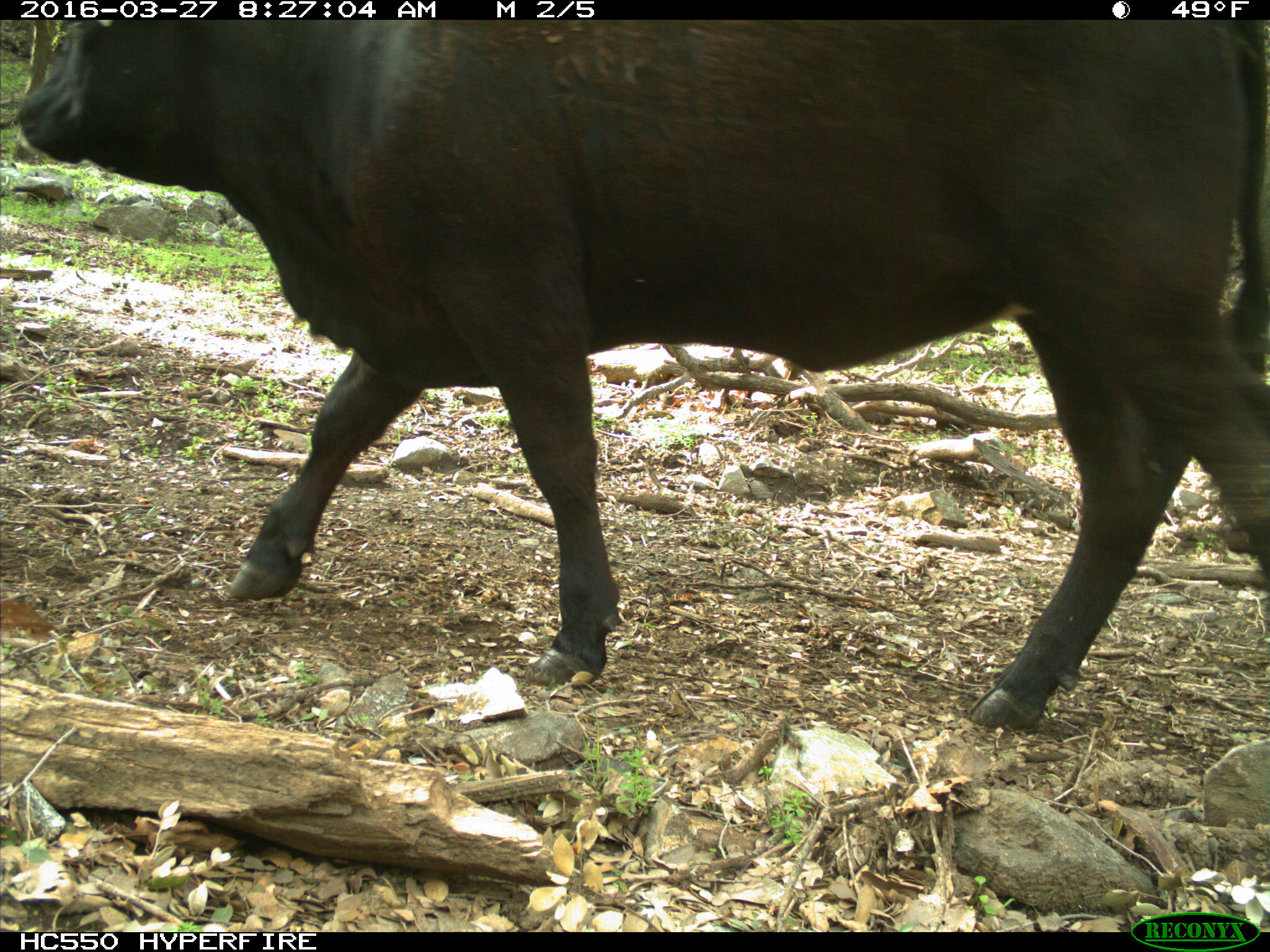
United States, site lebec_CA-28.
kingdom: Animalia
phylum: Chordata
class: Mammalia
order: Artiodactyla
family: Bovidae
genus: Bos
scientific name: Bos taurus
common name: domestic cow